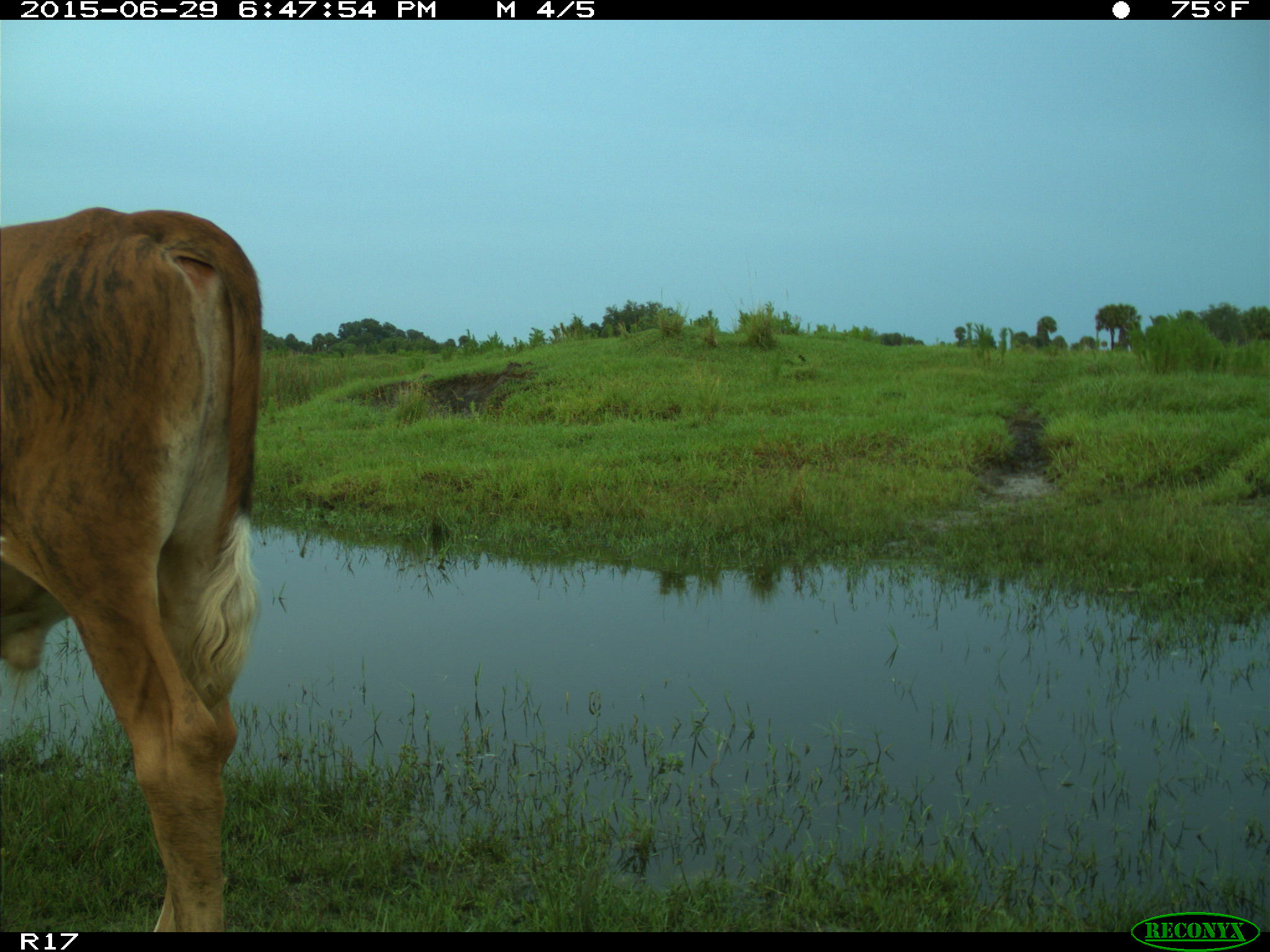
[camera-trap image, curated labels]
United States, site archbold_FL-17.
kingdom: Animalia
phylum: Chordata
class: Mammalia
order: Artiodactyla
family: Bovidae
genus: Bos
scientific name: Bos taurus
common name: domestic cow